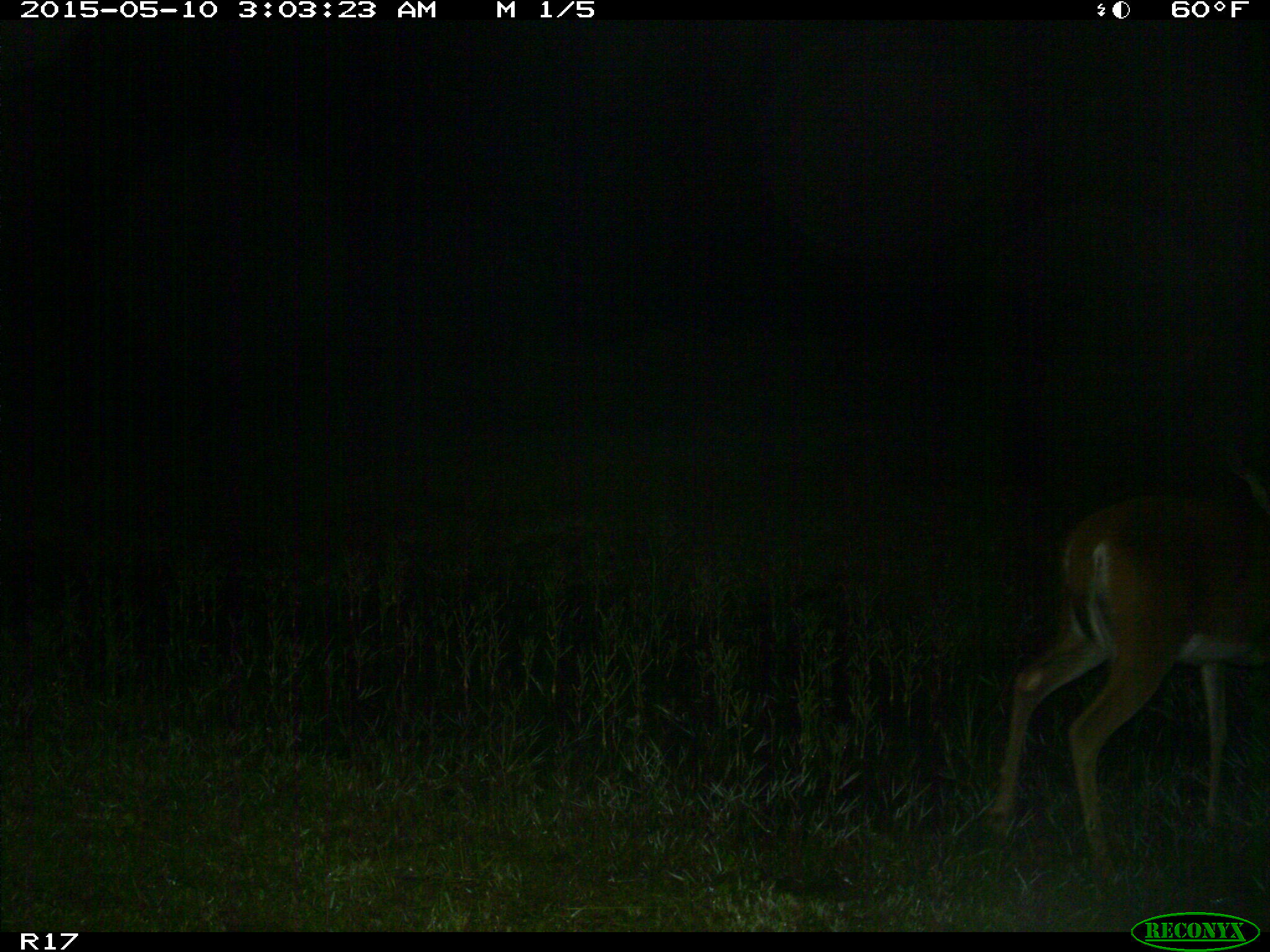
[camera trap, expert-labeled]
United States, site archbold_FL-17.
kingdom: Animalia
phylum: Chordata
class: Mammalia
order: Artiodactyla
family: Cervidae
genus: Odocoileus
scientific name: Odocoileus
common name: deer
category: unidentified deer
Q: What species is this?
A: Unidentified deer (deer) (Odocoileus).